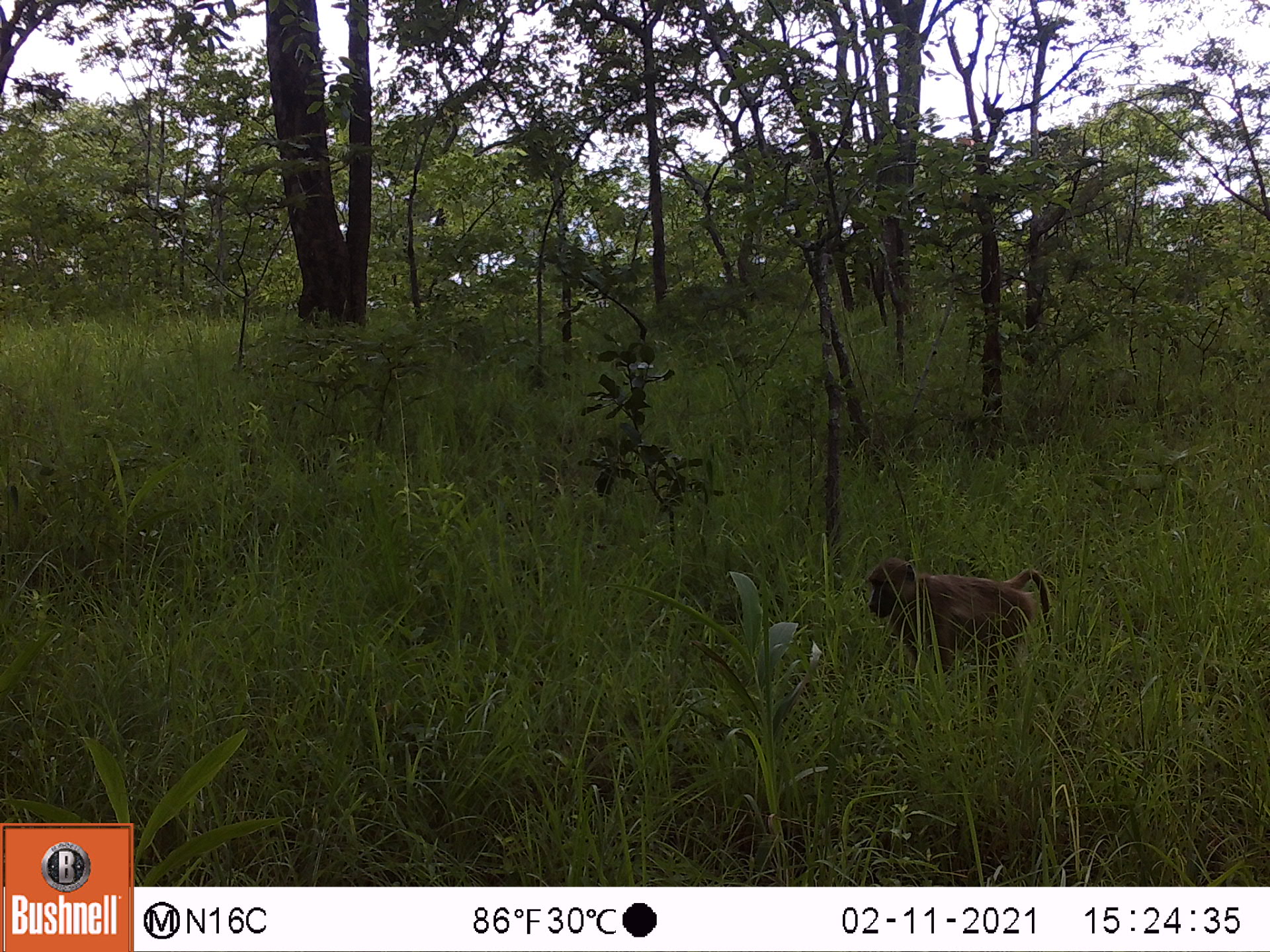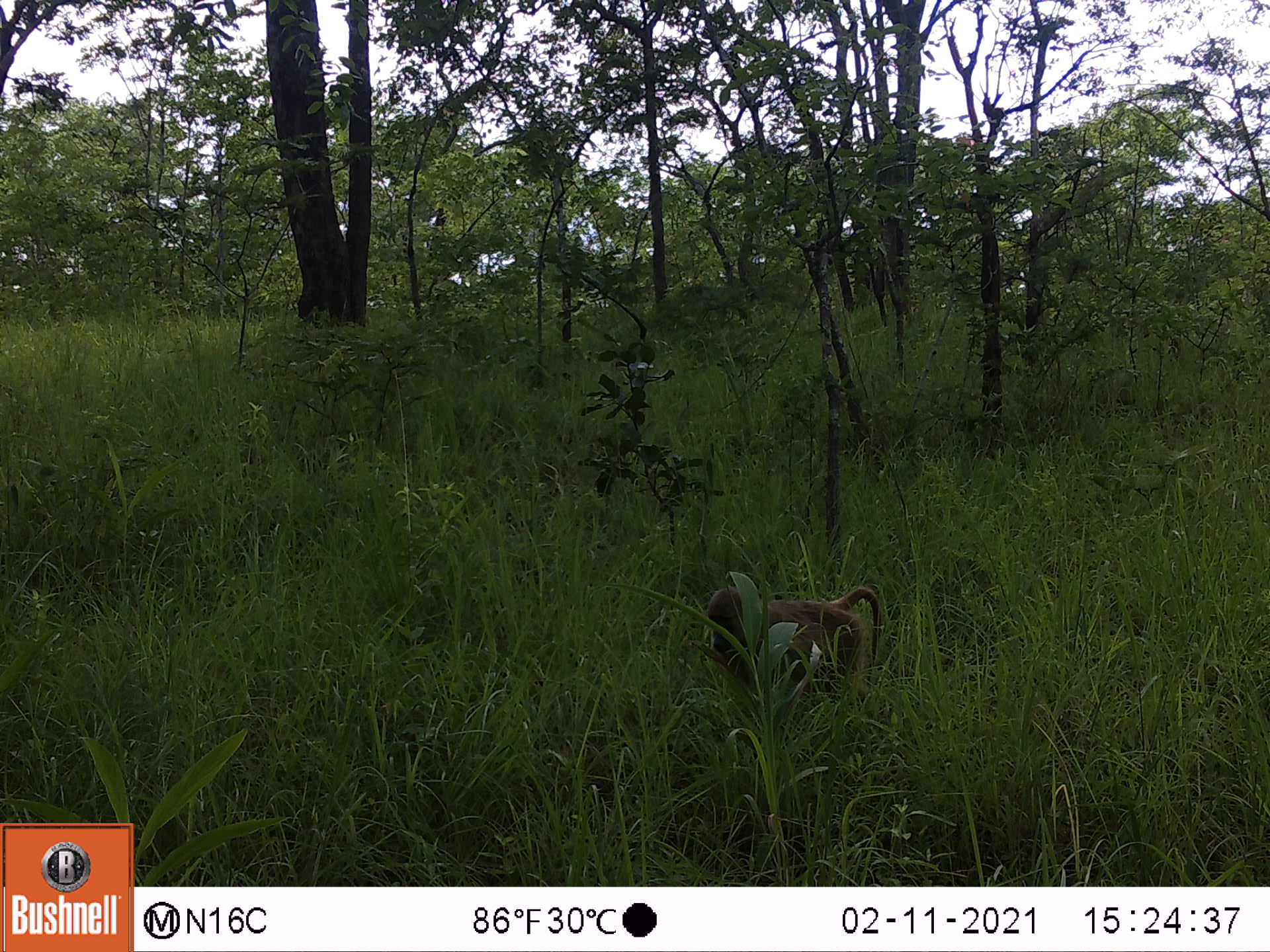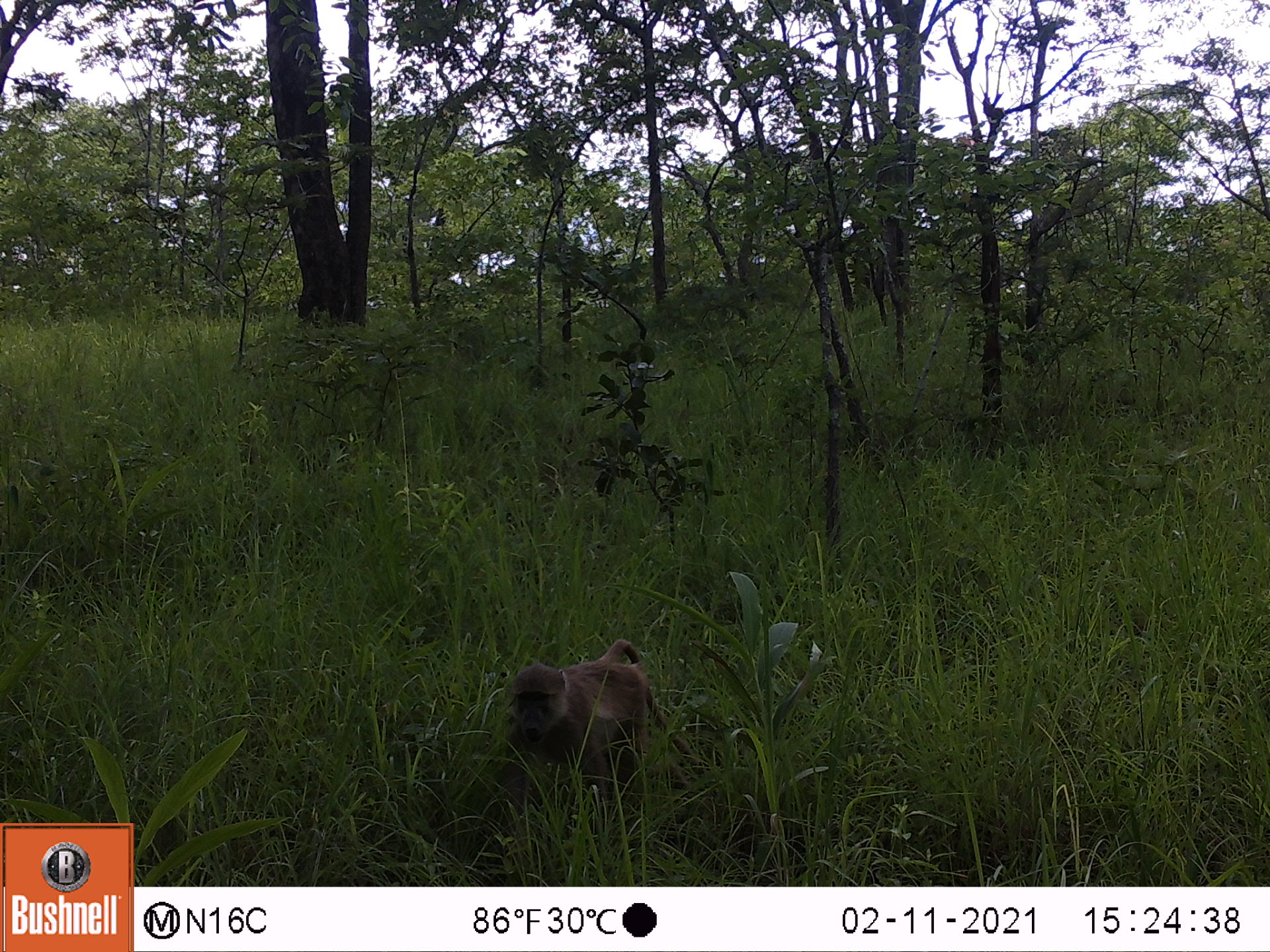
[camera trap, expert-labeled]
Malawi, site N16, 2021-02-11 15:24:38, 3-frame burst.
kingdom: Animalia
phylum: Chordata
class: Mammalia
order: Primates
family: Cercopithecidae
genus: Papio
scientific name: Papio cynocephalus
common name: yellow baboon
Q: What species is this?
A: Yellow baboon (Papio cynocephalus).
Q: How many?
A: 1.